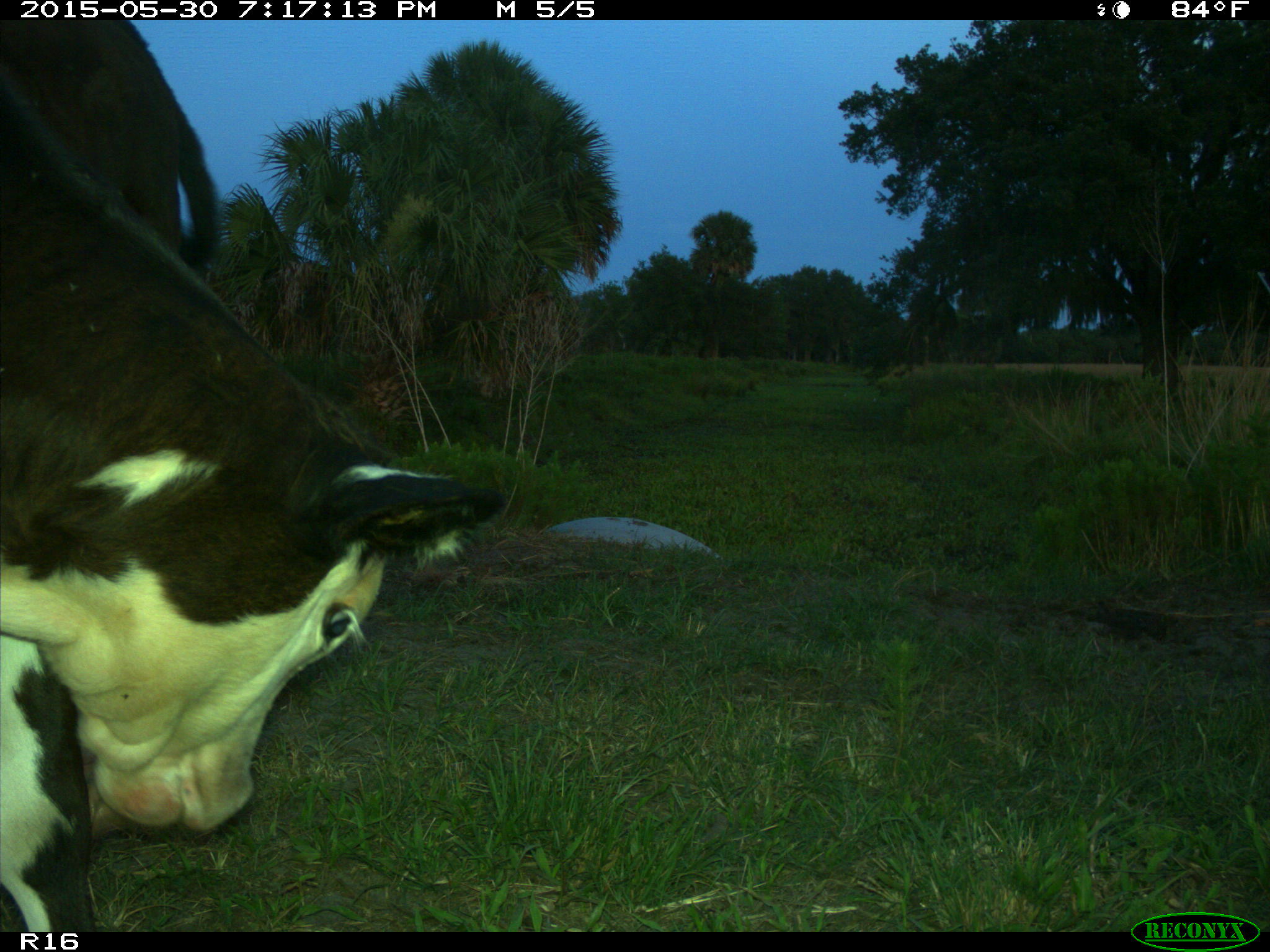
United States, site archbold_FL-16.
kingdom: Animalia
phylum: Chordata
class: Mammalia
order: Artiodactyla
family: Bovidae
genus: Bos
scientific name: Bos taurus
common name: domestic cow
Bos taurus (domestic cow).